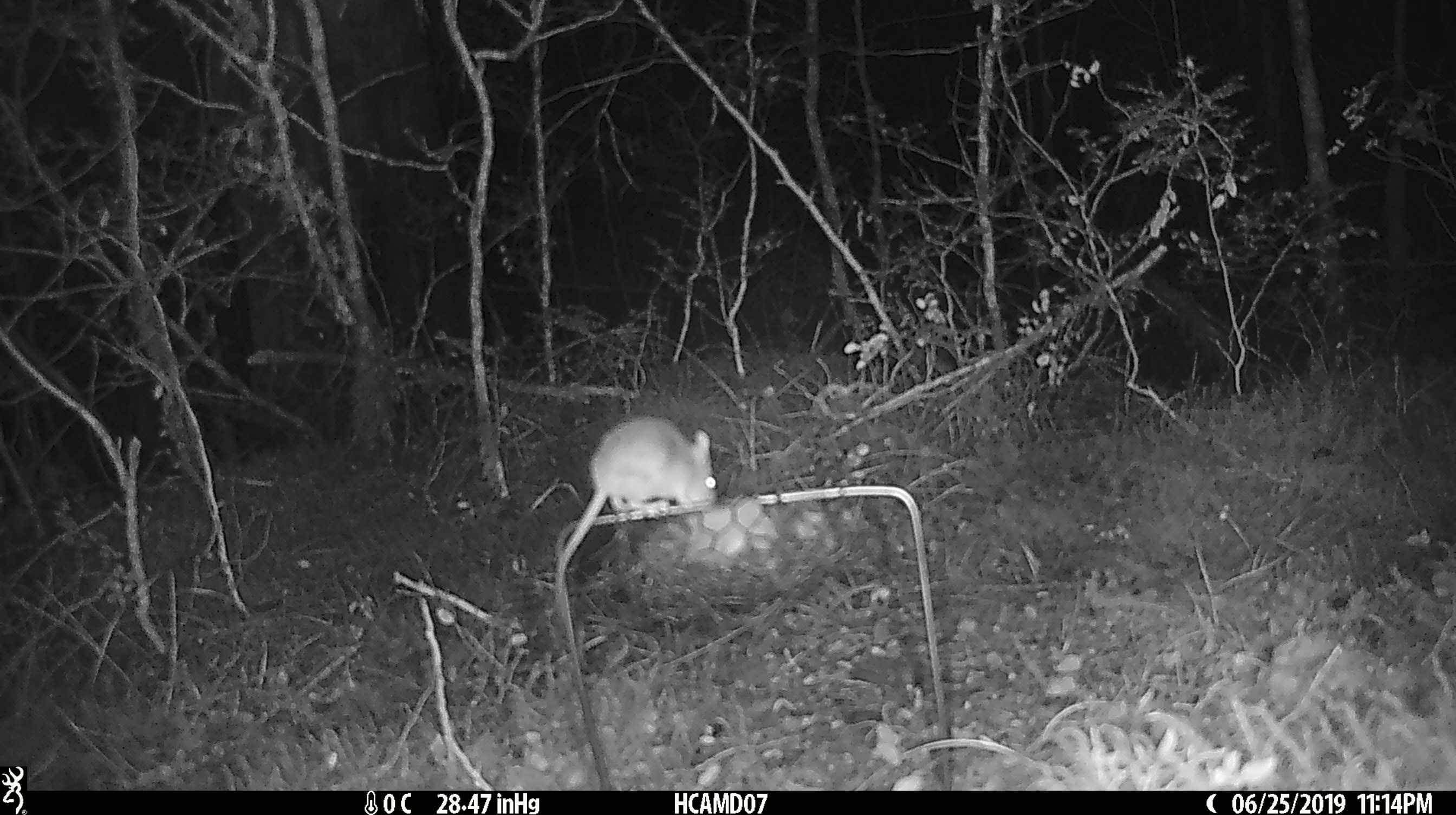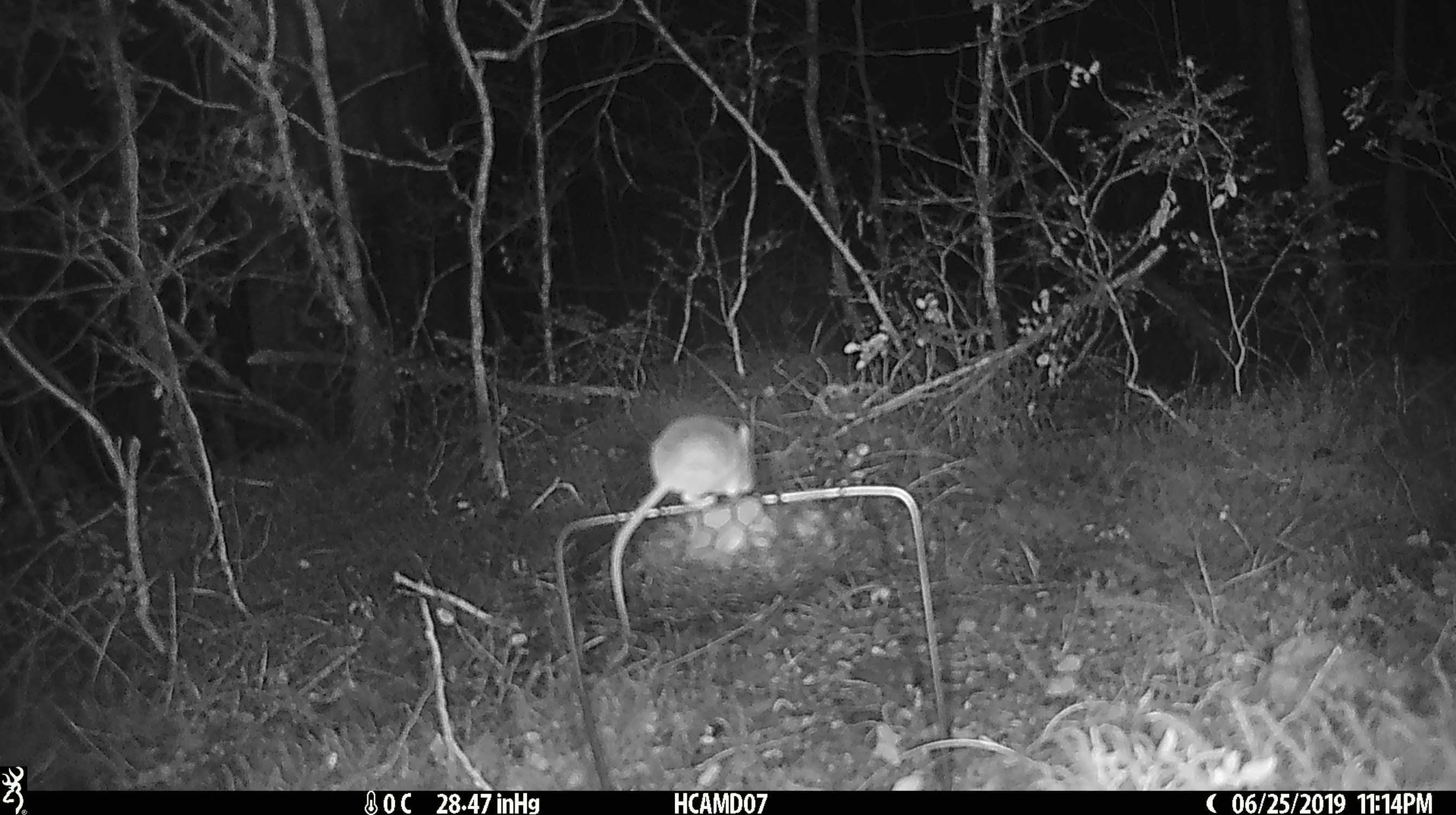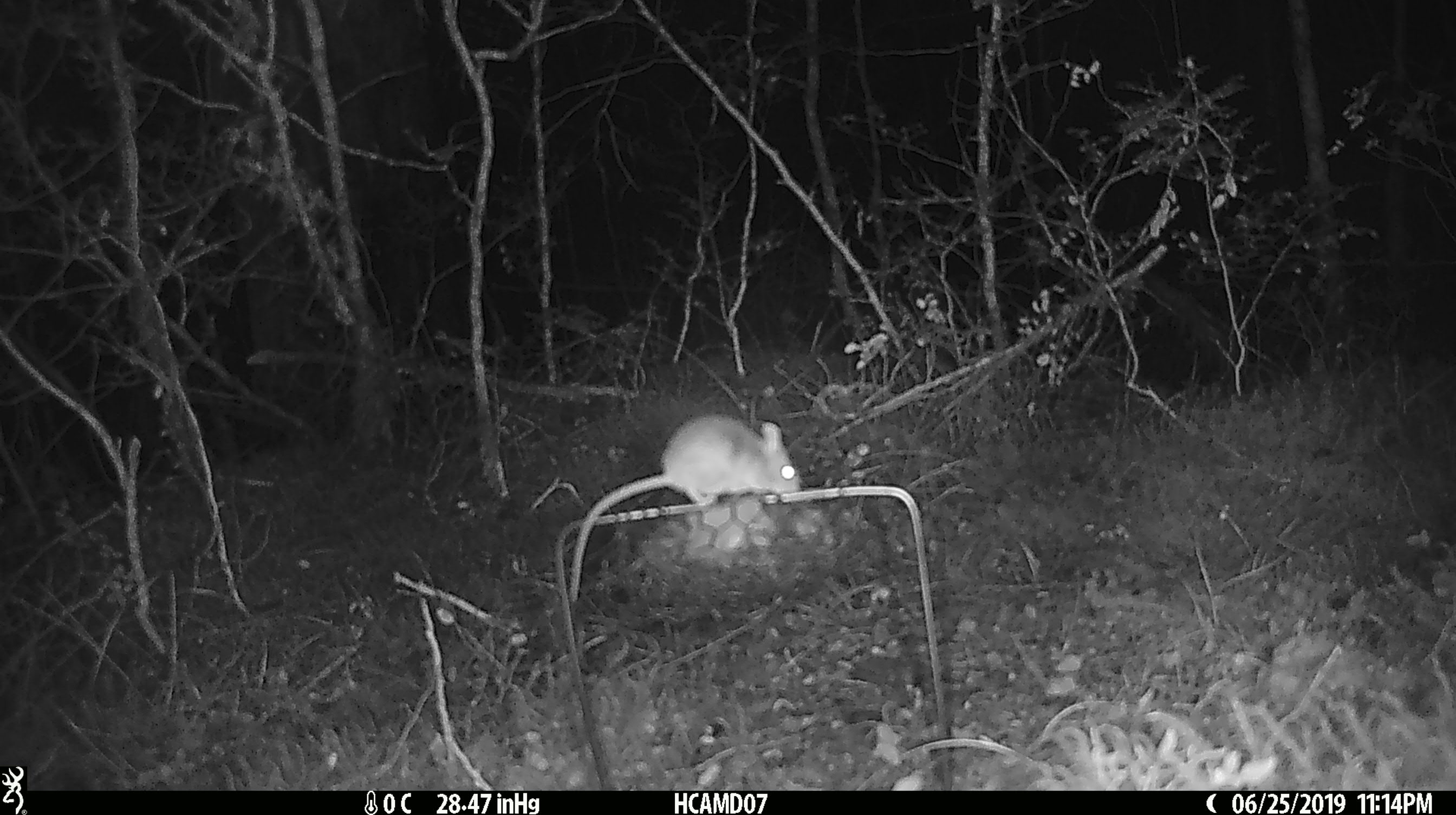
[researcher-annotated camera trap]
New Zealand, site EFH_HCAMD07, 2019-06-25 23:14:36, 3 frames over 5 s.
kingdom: Animalia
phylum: Chordata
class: Mammalia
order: Rodentia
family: Muridae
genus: Mus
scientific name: Mus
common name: mouse